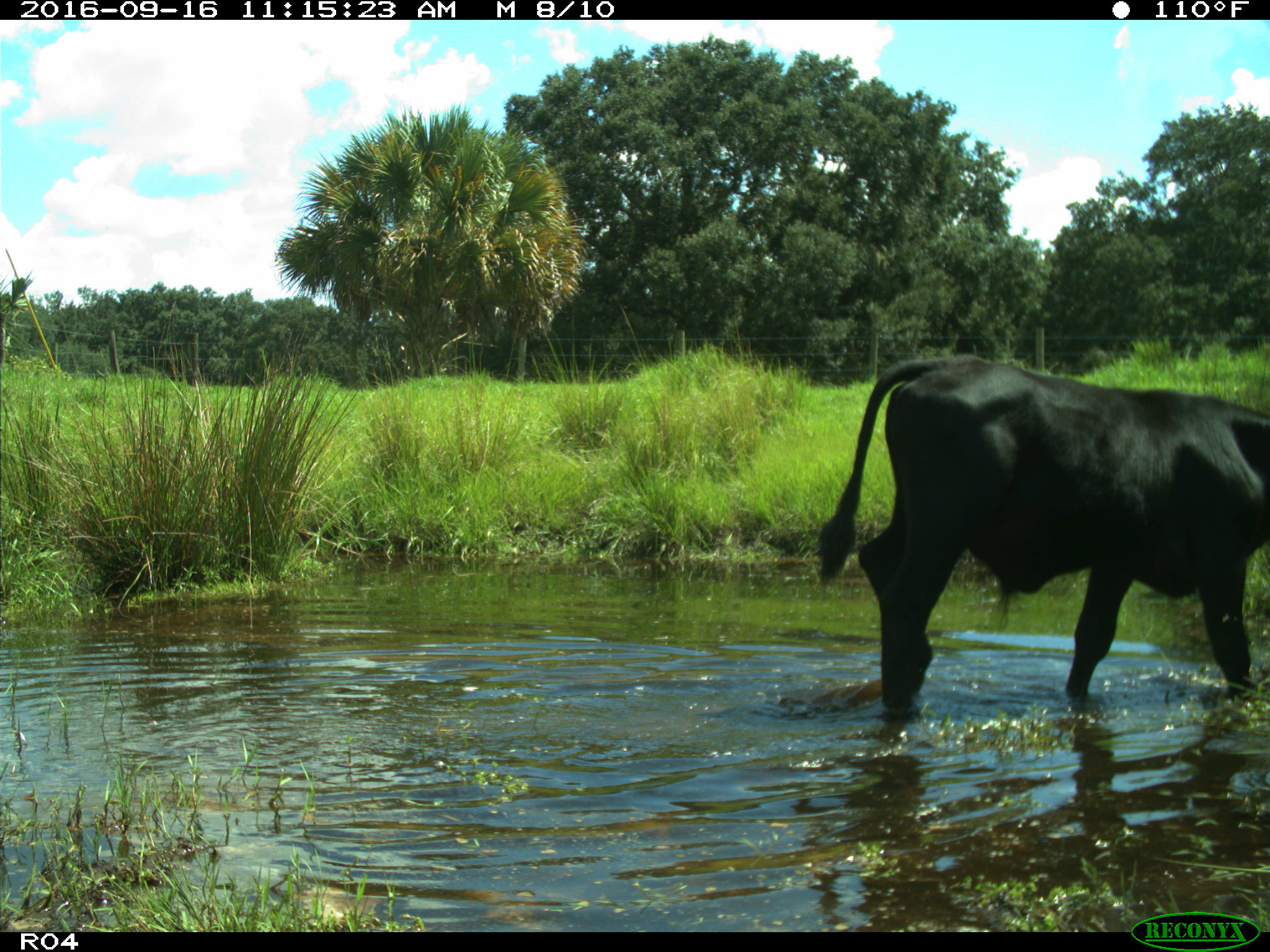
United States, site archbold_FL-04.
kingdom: Animalia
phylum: Chordata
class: Mammalia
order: Artiodactyla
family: Bovidae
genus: Bos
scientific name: Bos taurus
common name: domestic cow